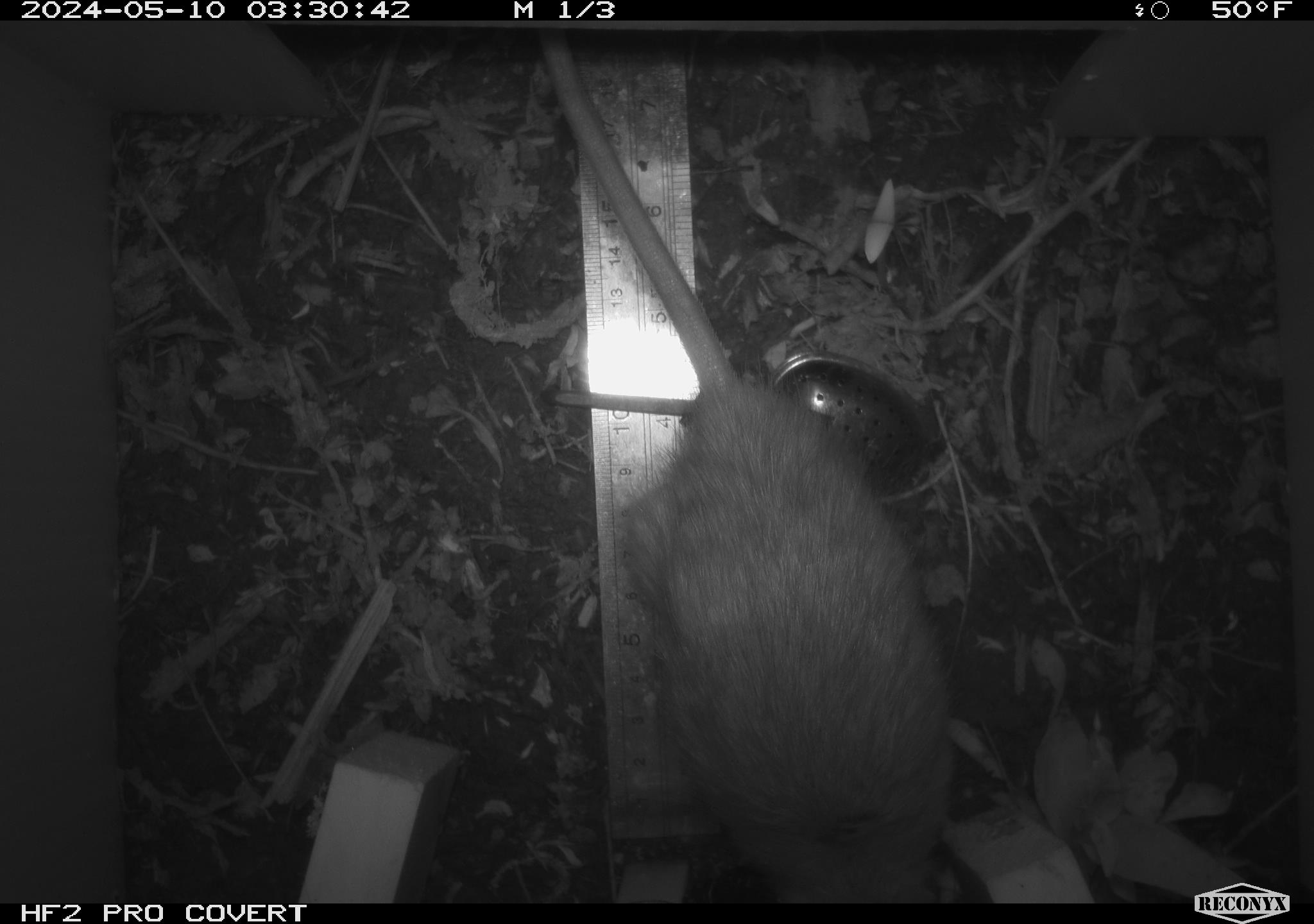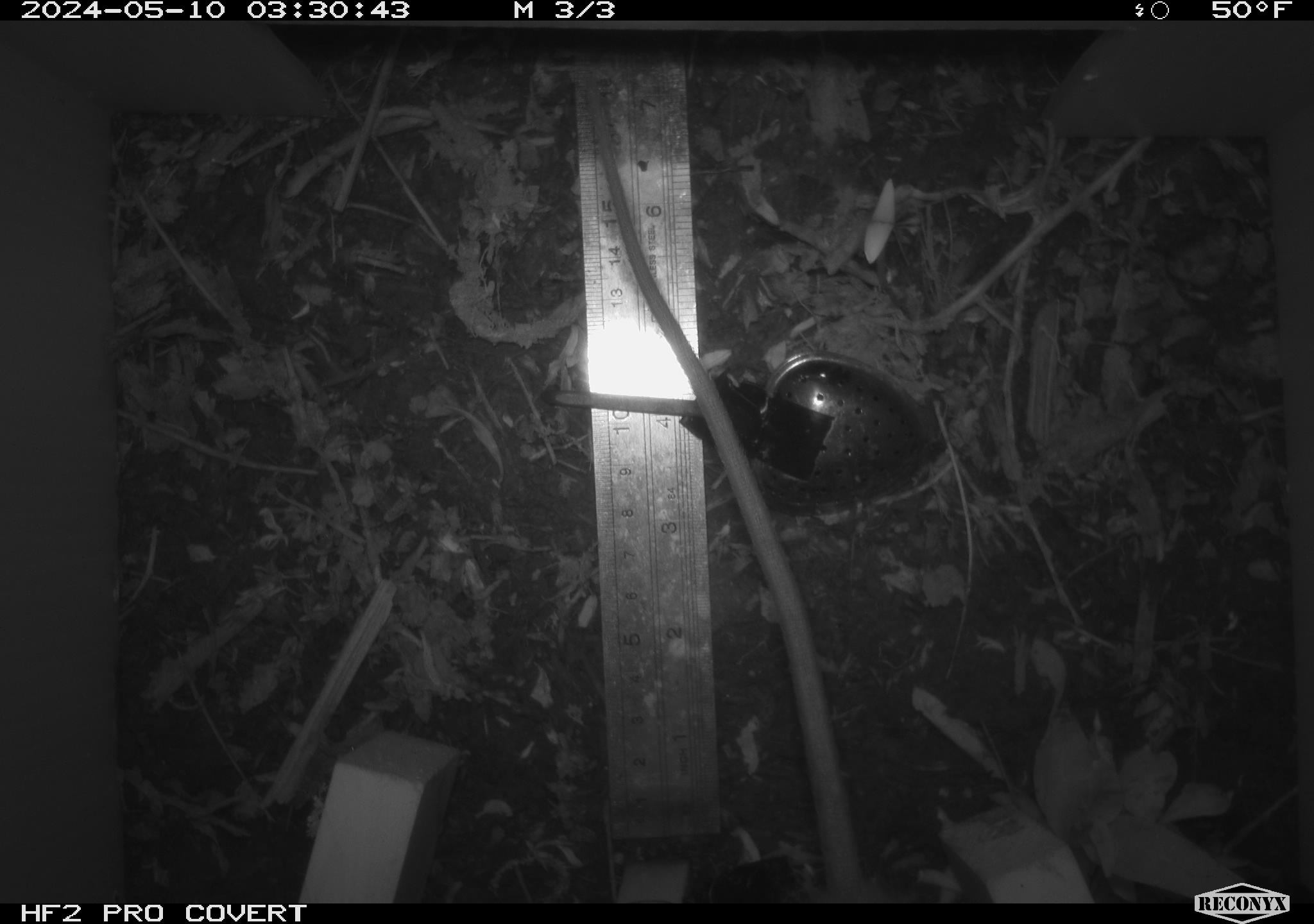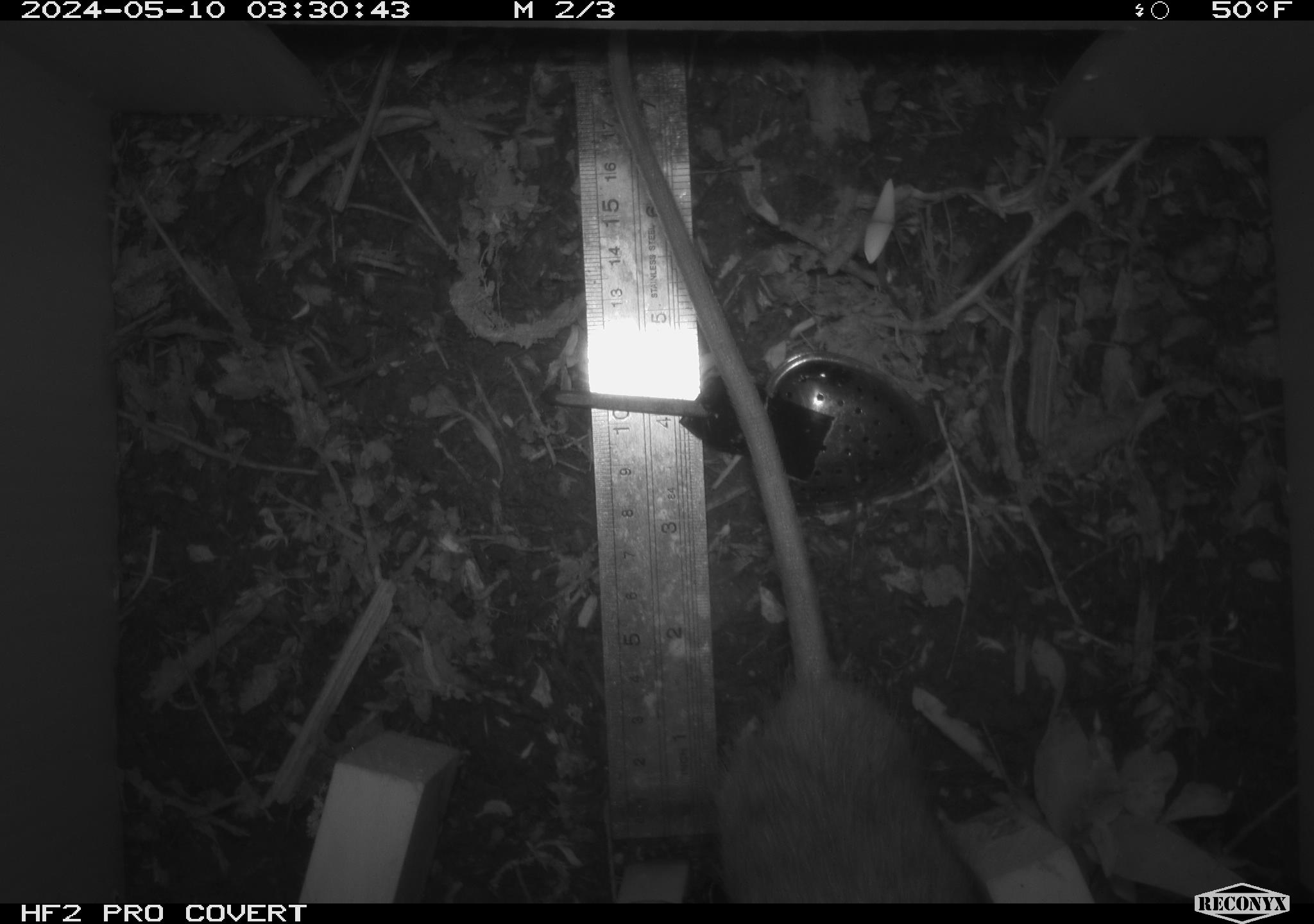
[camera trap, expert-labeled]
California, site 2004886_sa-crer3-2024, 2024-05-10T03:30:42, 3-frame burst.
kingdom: Animalia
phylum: Chordata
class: Mammalia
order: Rodentia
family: Muridae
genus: Rattus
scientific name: Rattus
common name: rat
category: rattus species